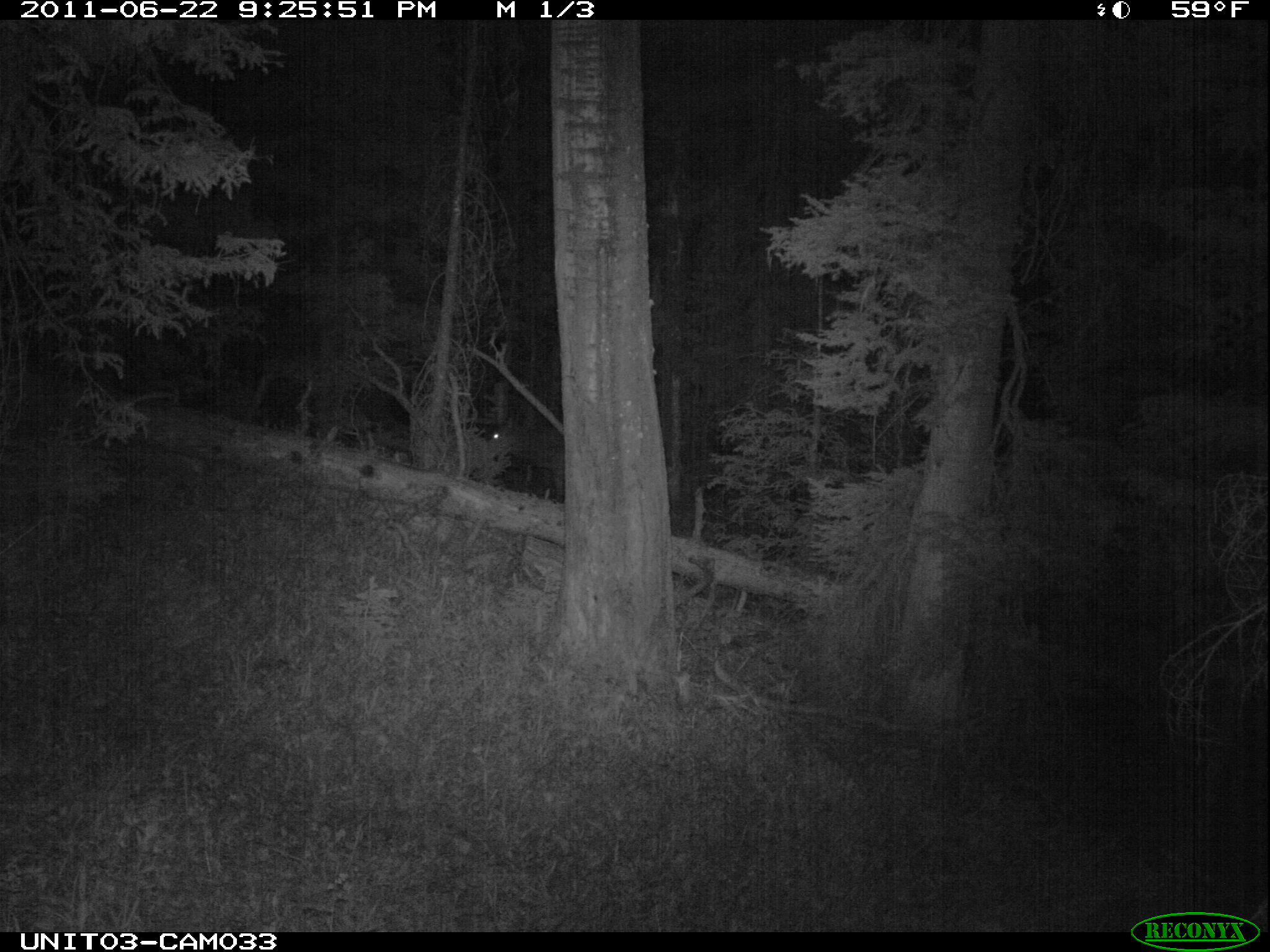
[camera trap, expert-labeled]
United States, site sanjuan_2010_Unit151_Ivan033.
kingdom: Animalia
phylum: Chordata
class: Mammalia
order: Artiodactyla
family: Cervidae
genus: Cervus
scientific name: Cervus elaphus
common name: red deer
Cervus elaphus (red deer).